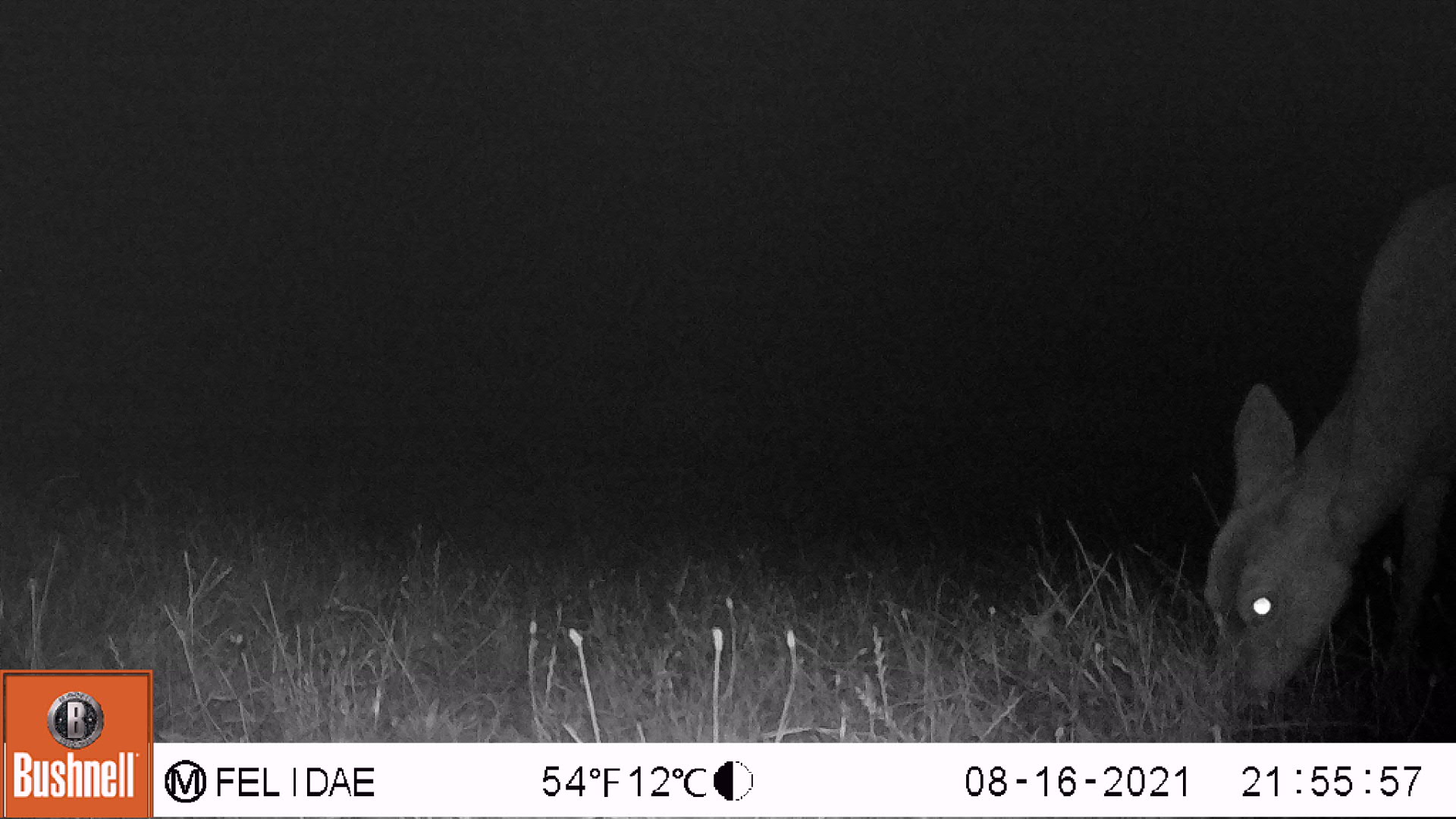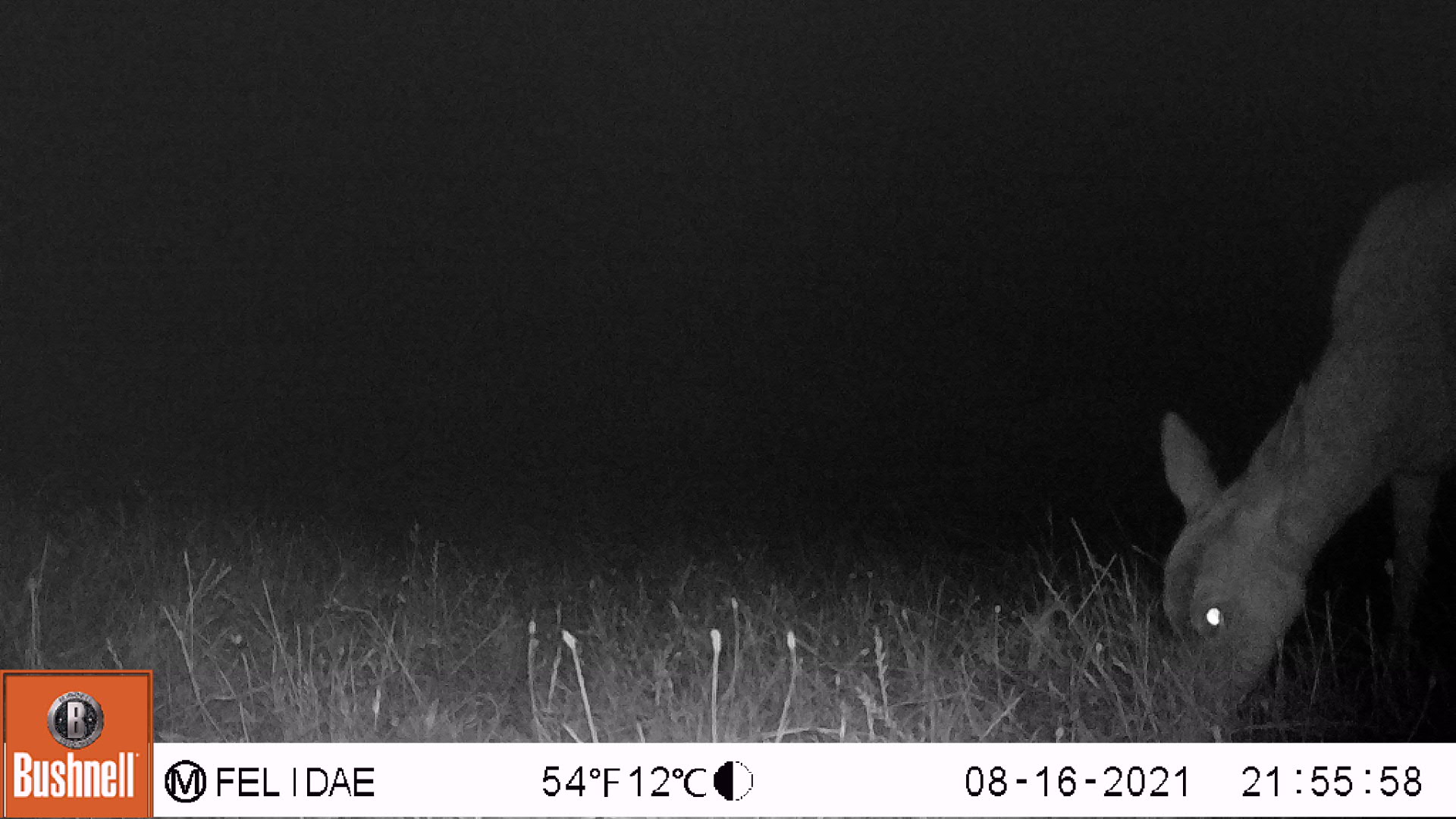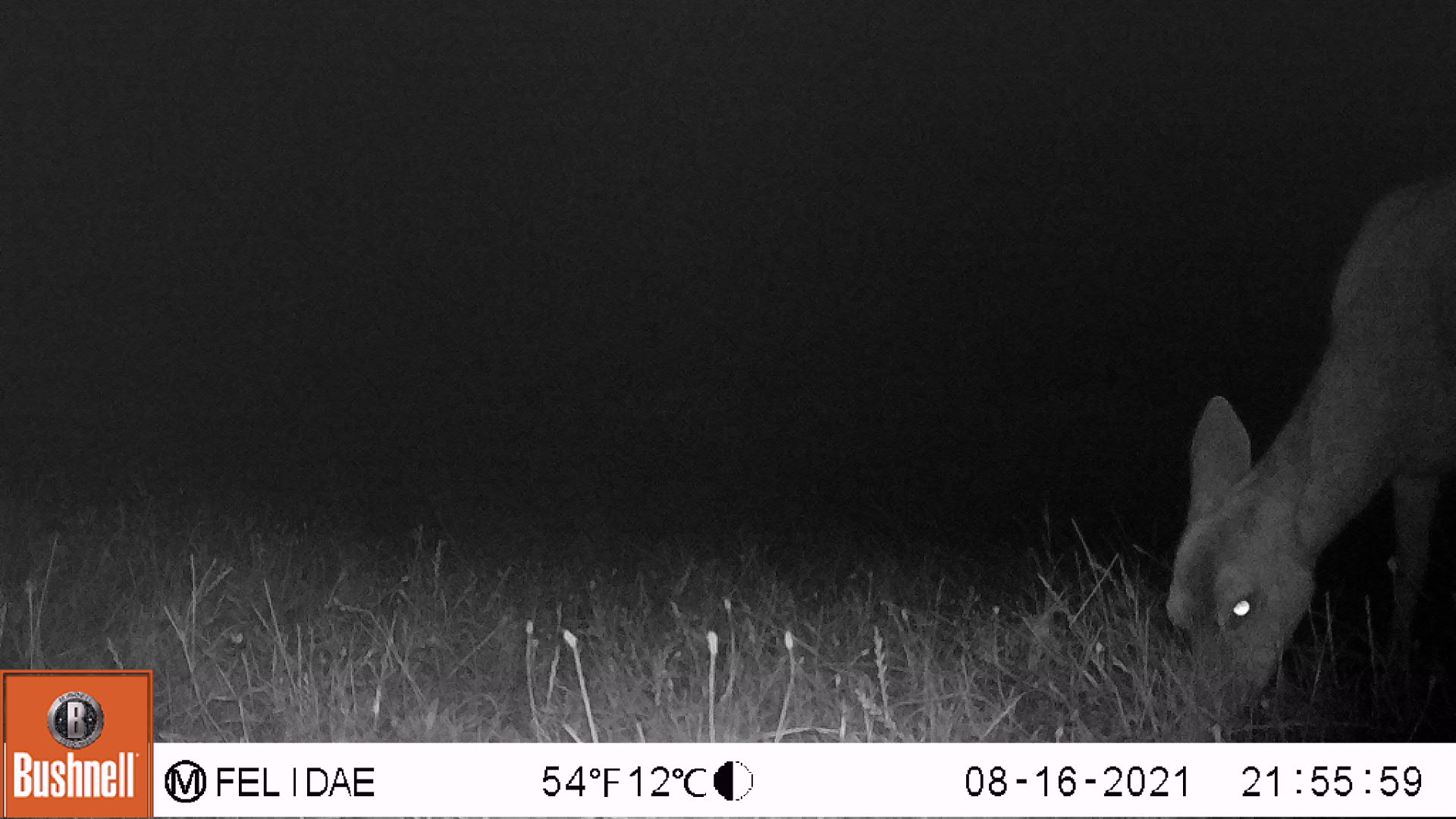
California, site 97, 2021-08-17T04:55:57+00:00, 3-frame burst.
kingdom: Animalia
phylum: Chordata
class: Mammalia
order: Artiodactyla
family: Cervidae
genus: Odocoileus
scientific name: Odocoileus hemionus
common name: mule deer